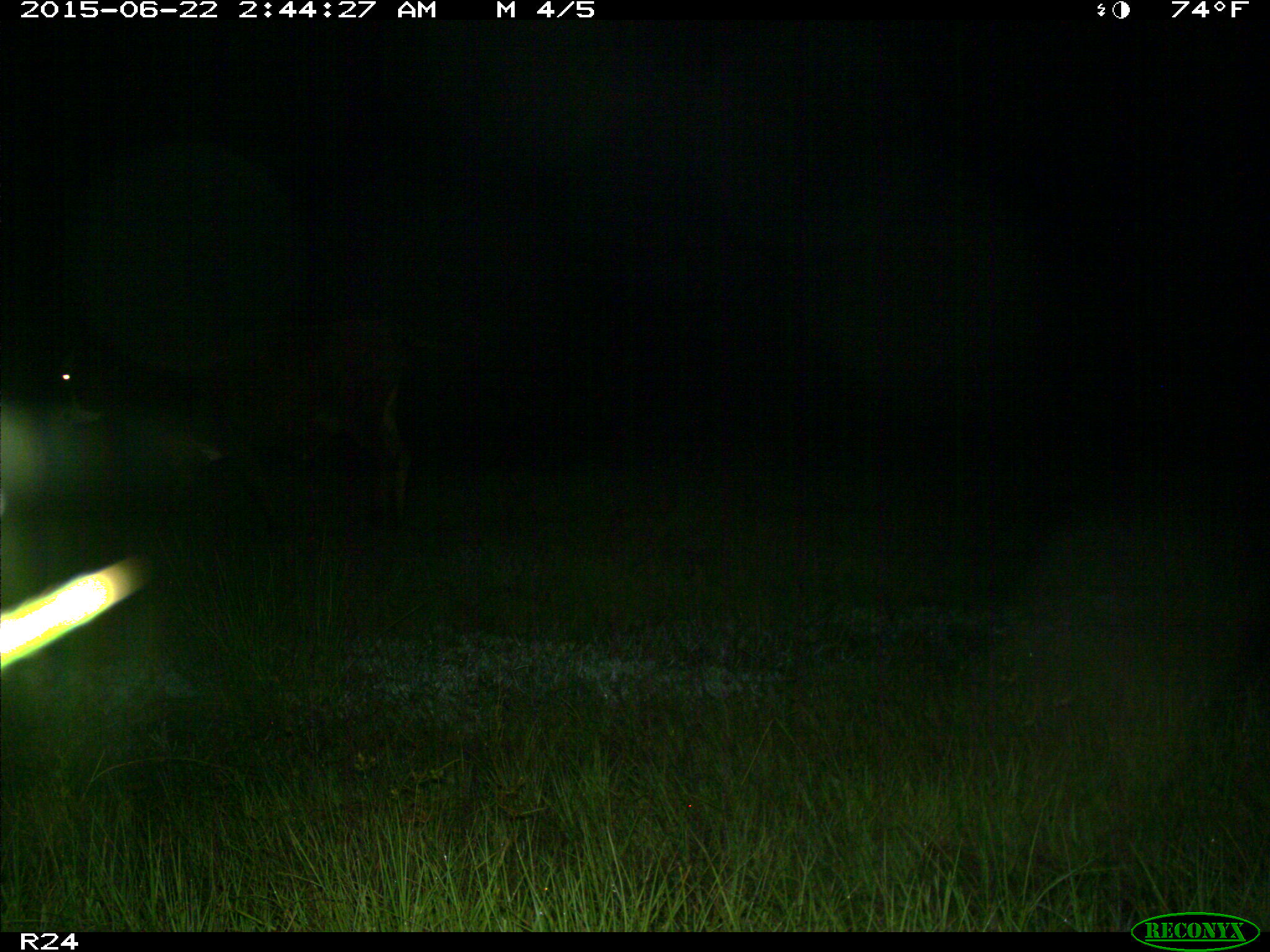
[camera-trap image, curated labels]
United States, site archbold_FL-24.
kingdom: Animalia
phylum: Chordata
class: Mammalia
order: Artiodactyla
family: Bovidae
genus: Bos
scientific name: Bos taurus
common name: domestic cow